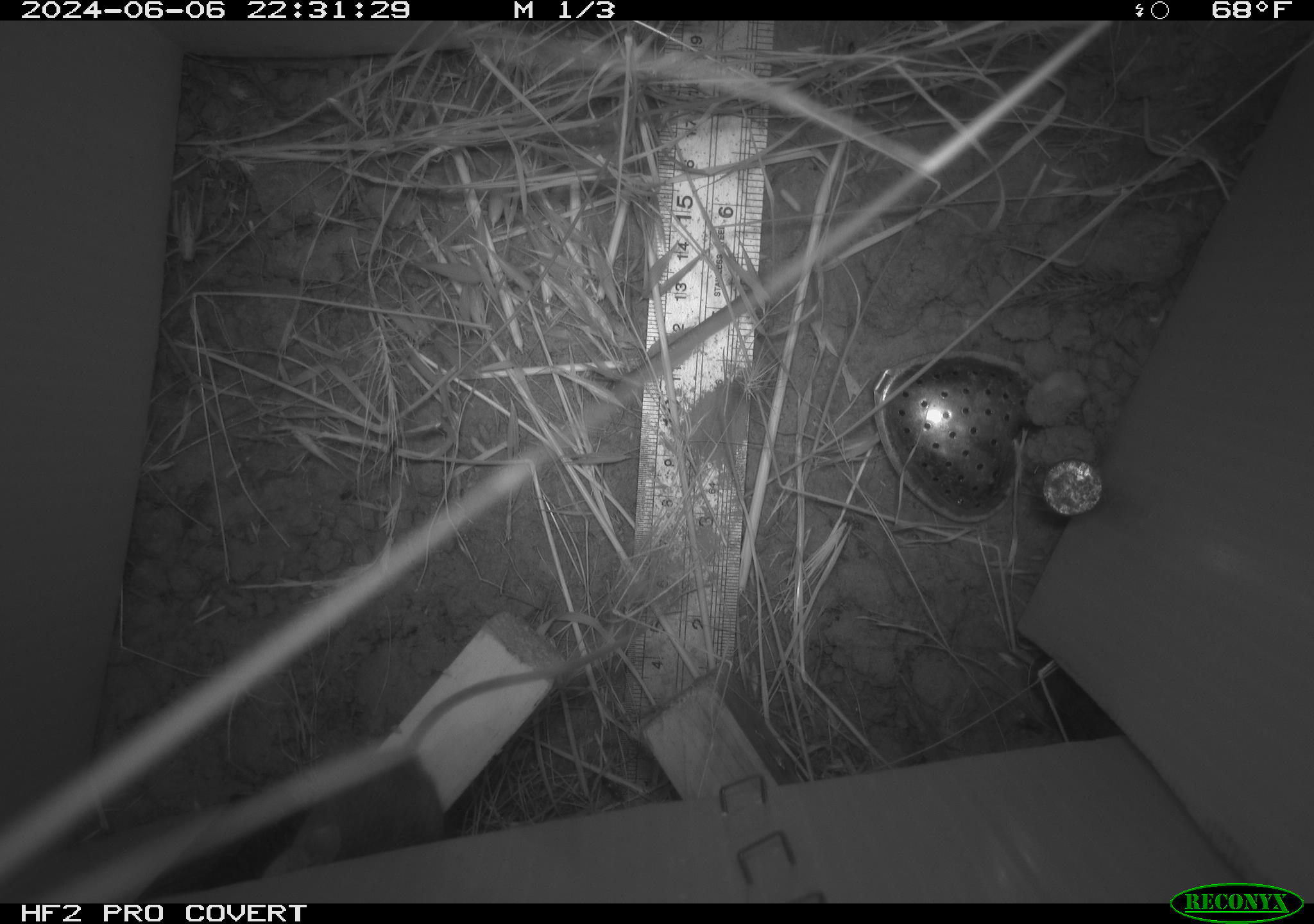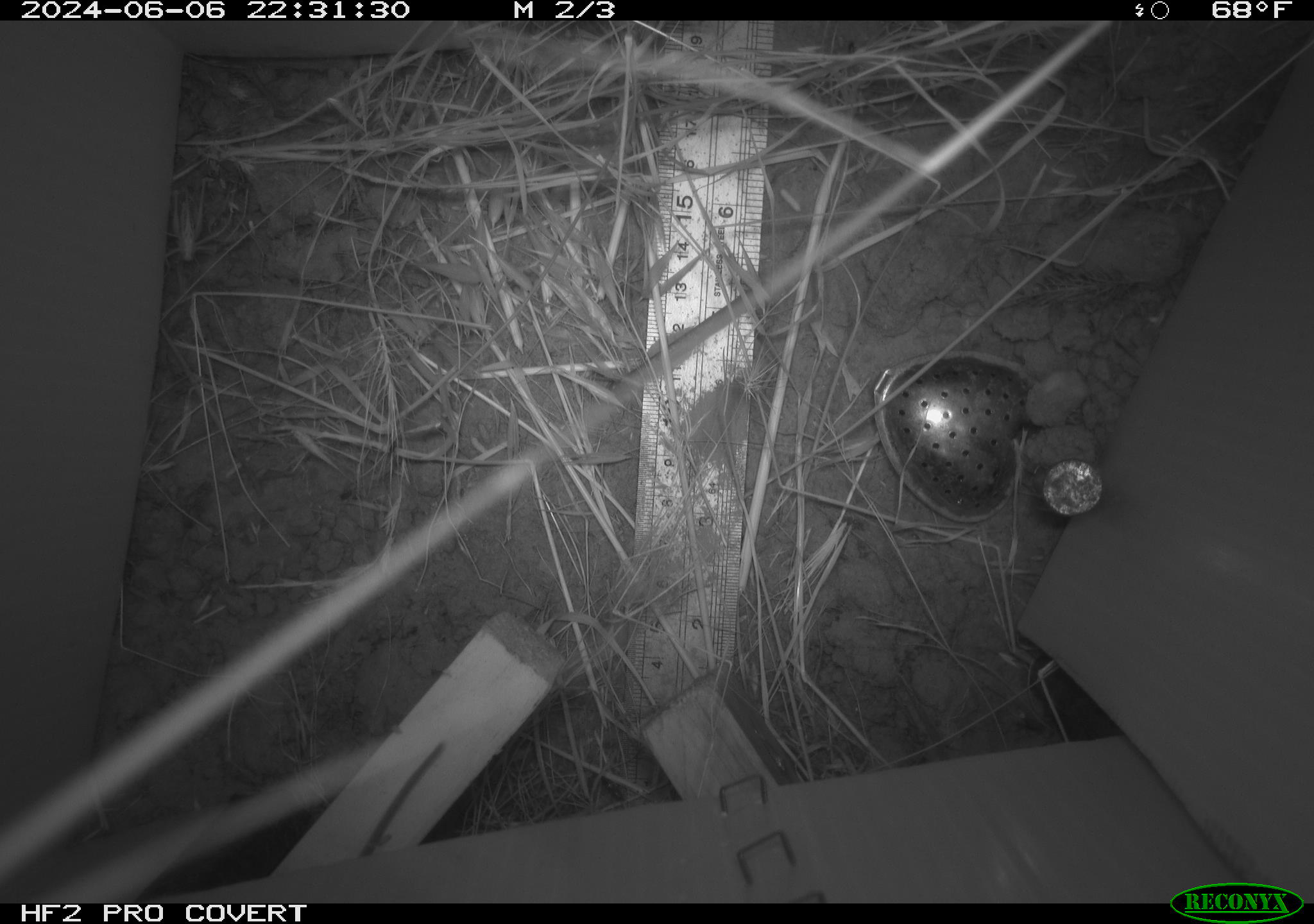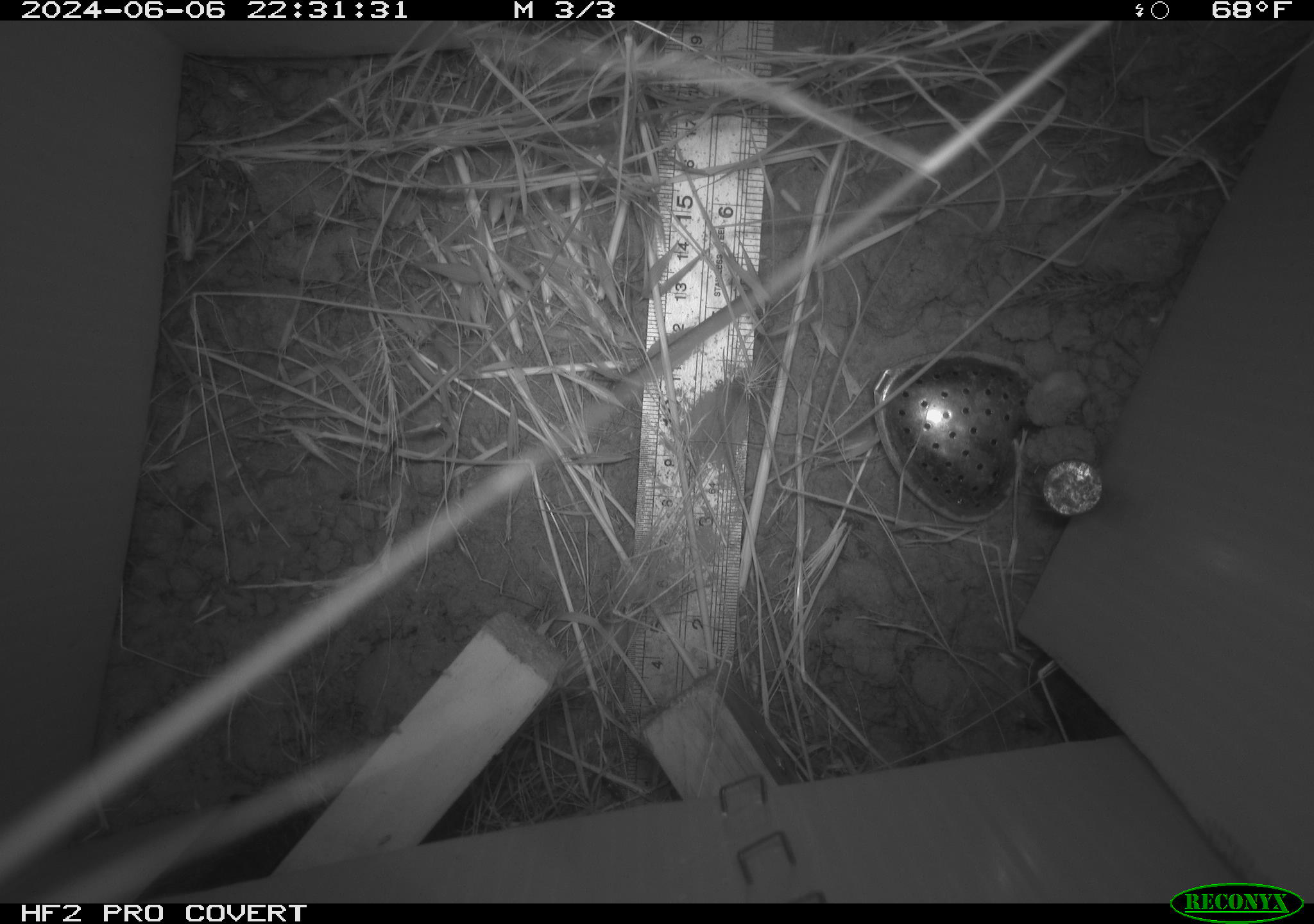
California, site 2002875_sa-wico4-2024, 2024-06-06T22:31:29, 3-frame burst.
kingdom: Animalia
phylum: Chordata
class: Mammalia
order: Rodentia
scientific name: Rodentia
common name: mouse species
Mouse species (Rodentia).